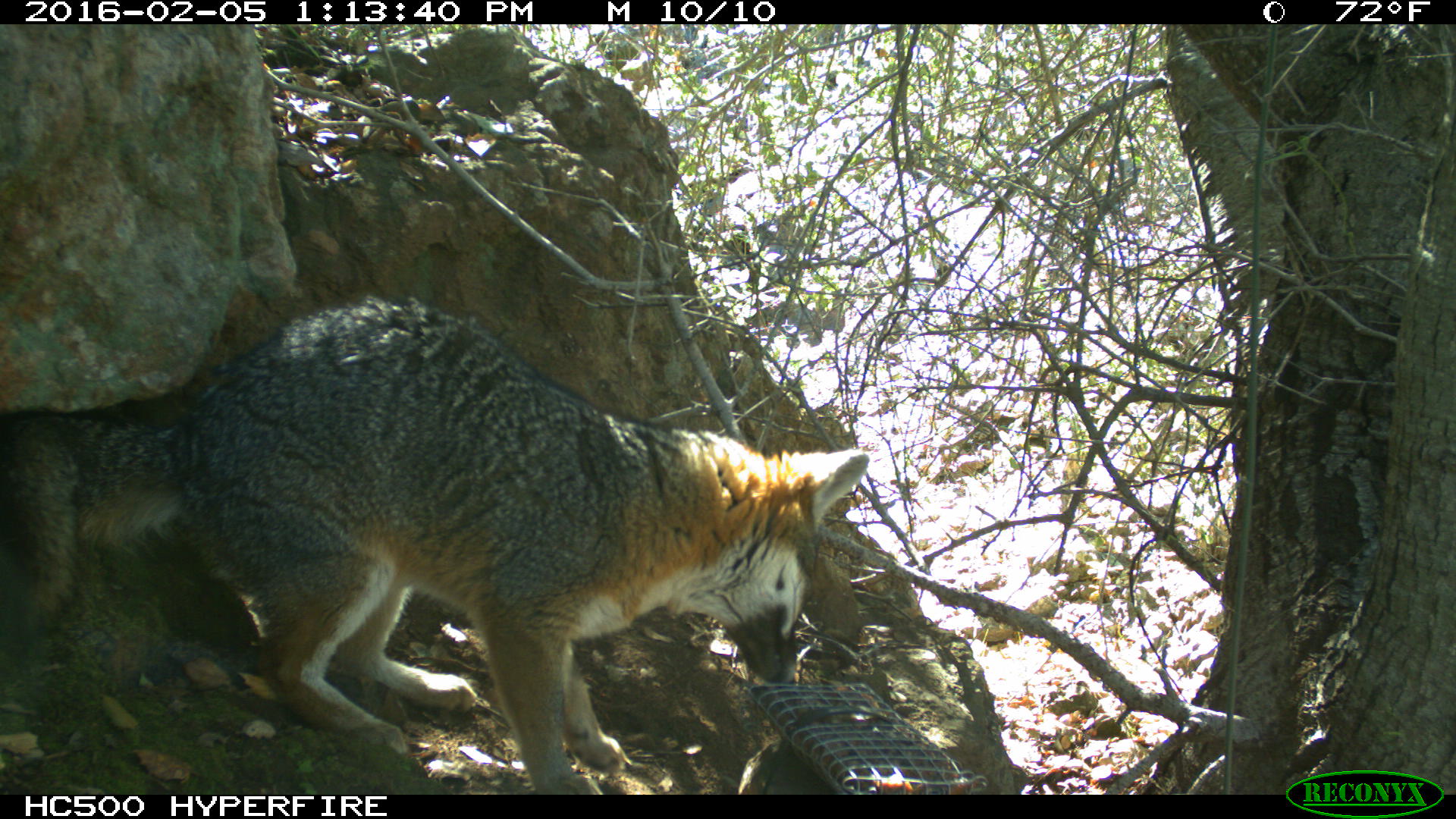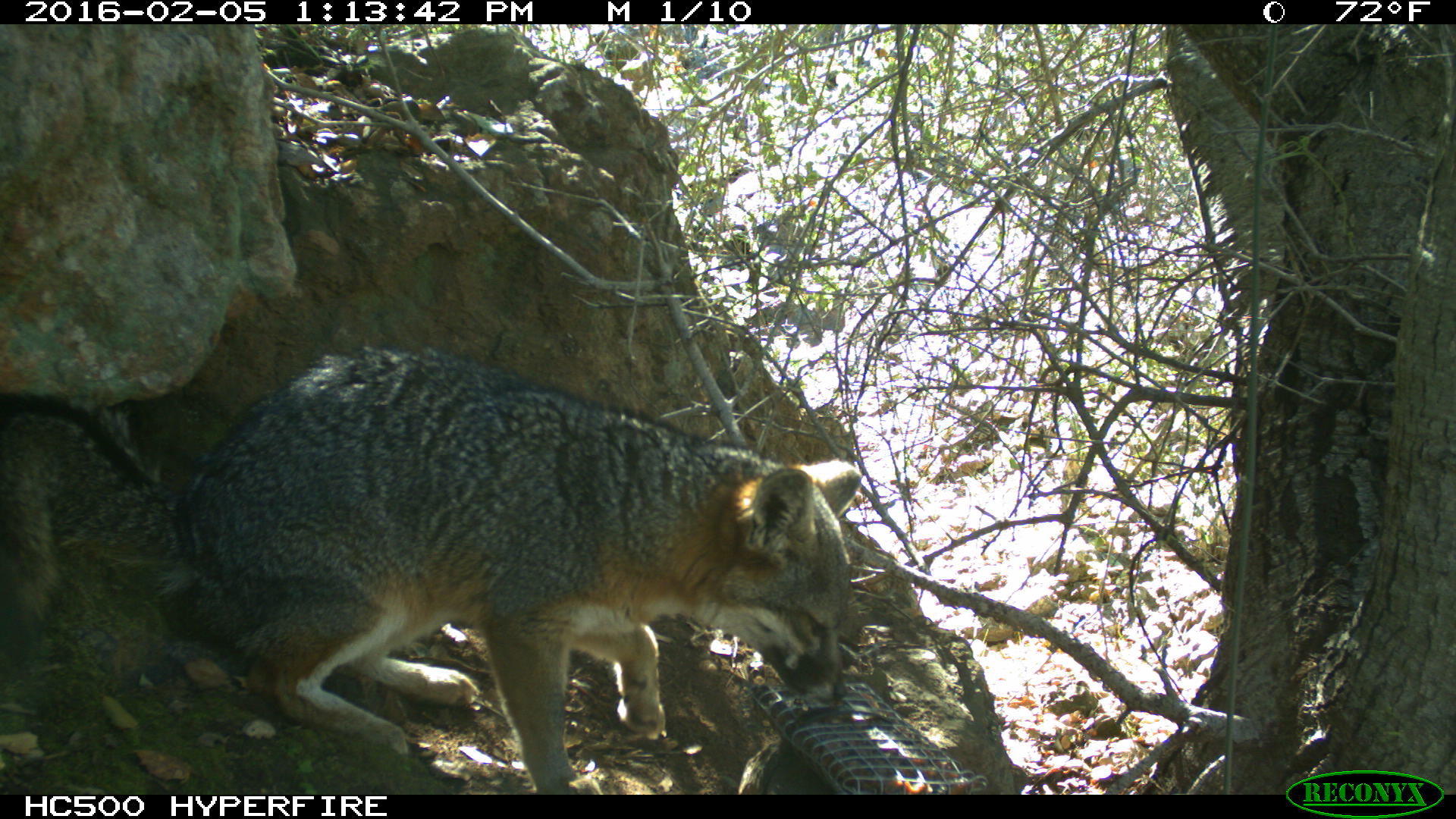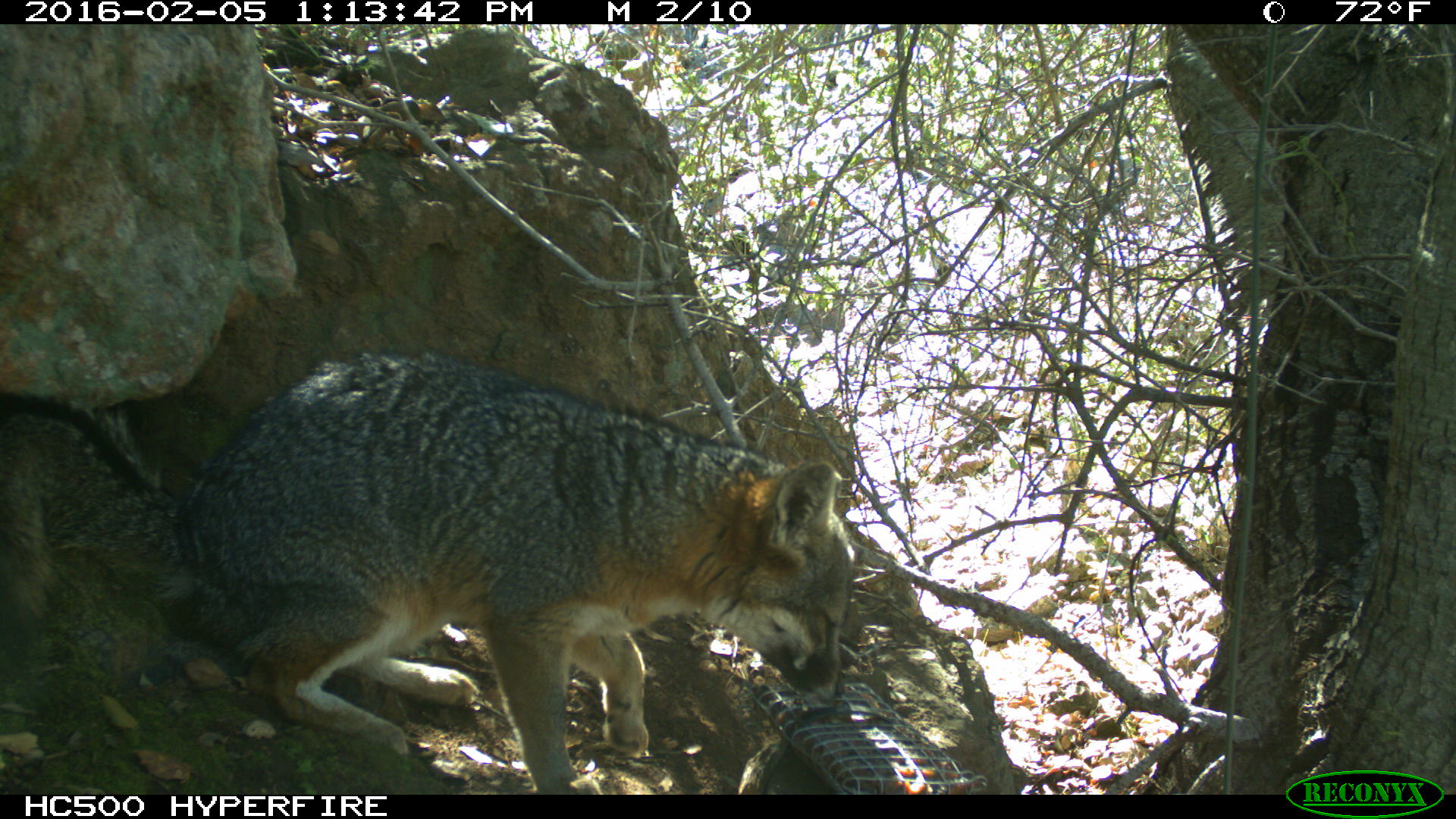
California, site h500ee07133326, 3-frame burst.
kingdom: Animalia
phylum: Chordata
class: Mammalia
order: Carnivora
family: Canidae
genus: Urocyon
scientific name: Urocyon littoralis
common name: island fox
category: fox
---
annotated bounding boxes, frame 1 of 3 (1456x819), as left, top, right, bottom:
fox: 0, 293, 868, 794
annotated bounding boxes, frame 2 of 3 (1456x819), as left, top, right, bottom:
fox: 0, 344, 861, 794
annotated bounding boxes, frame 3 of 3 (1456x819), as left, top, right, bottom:
fox: 0, 350, 852, 795